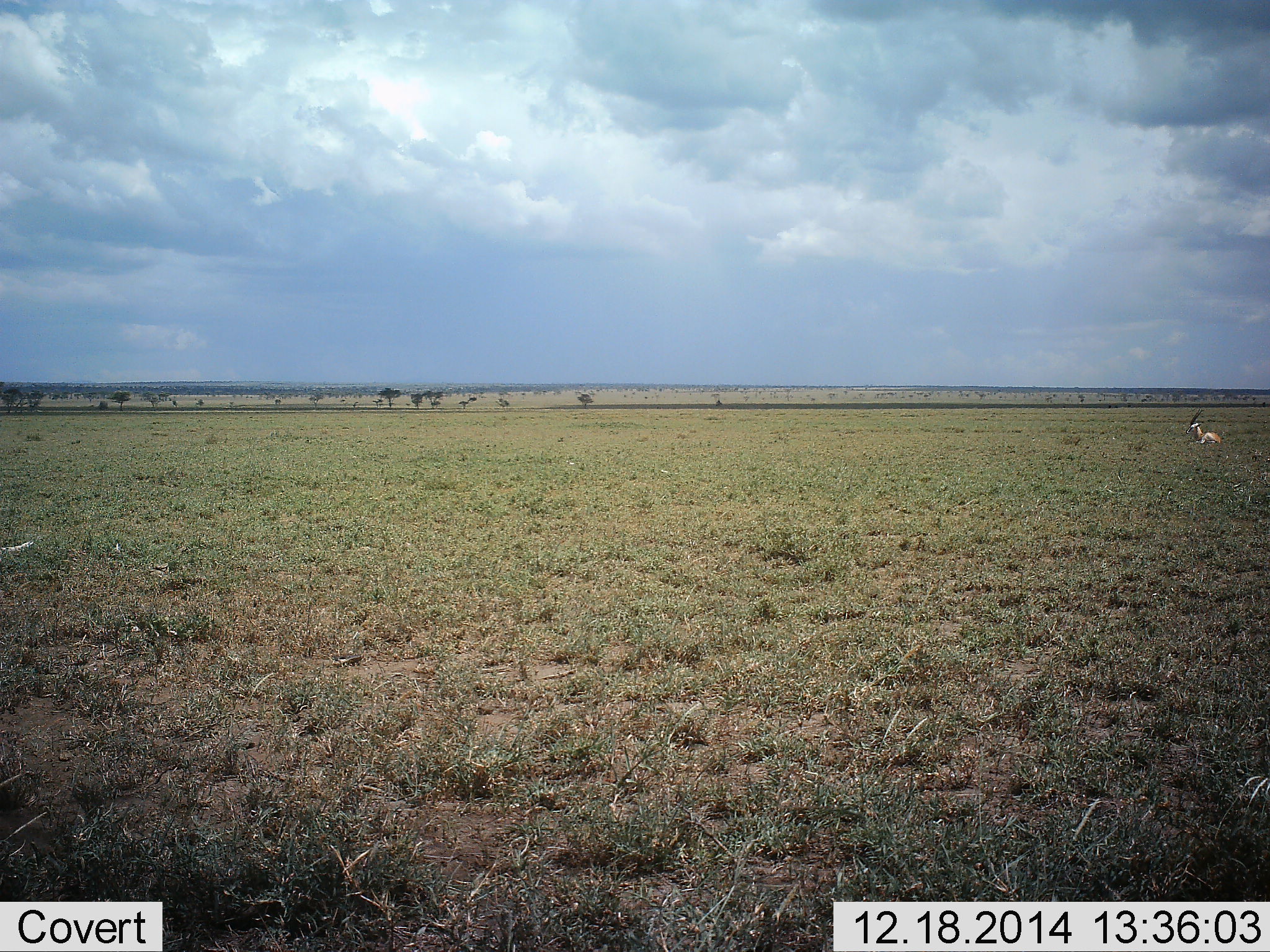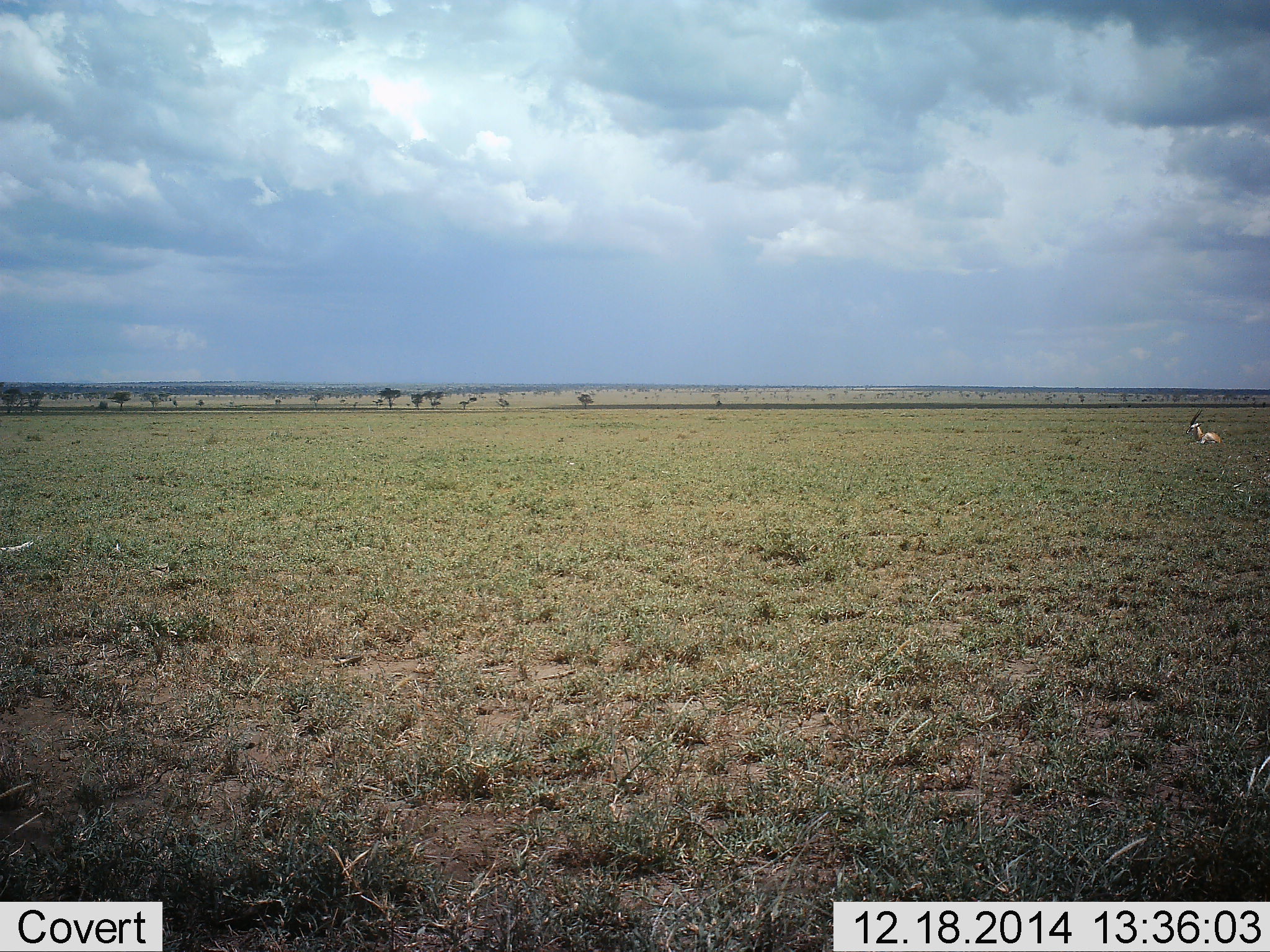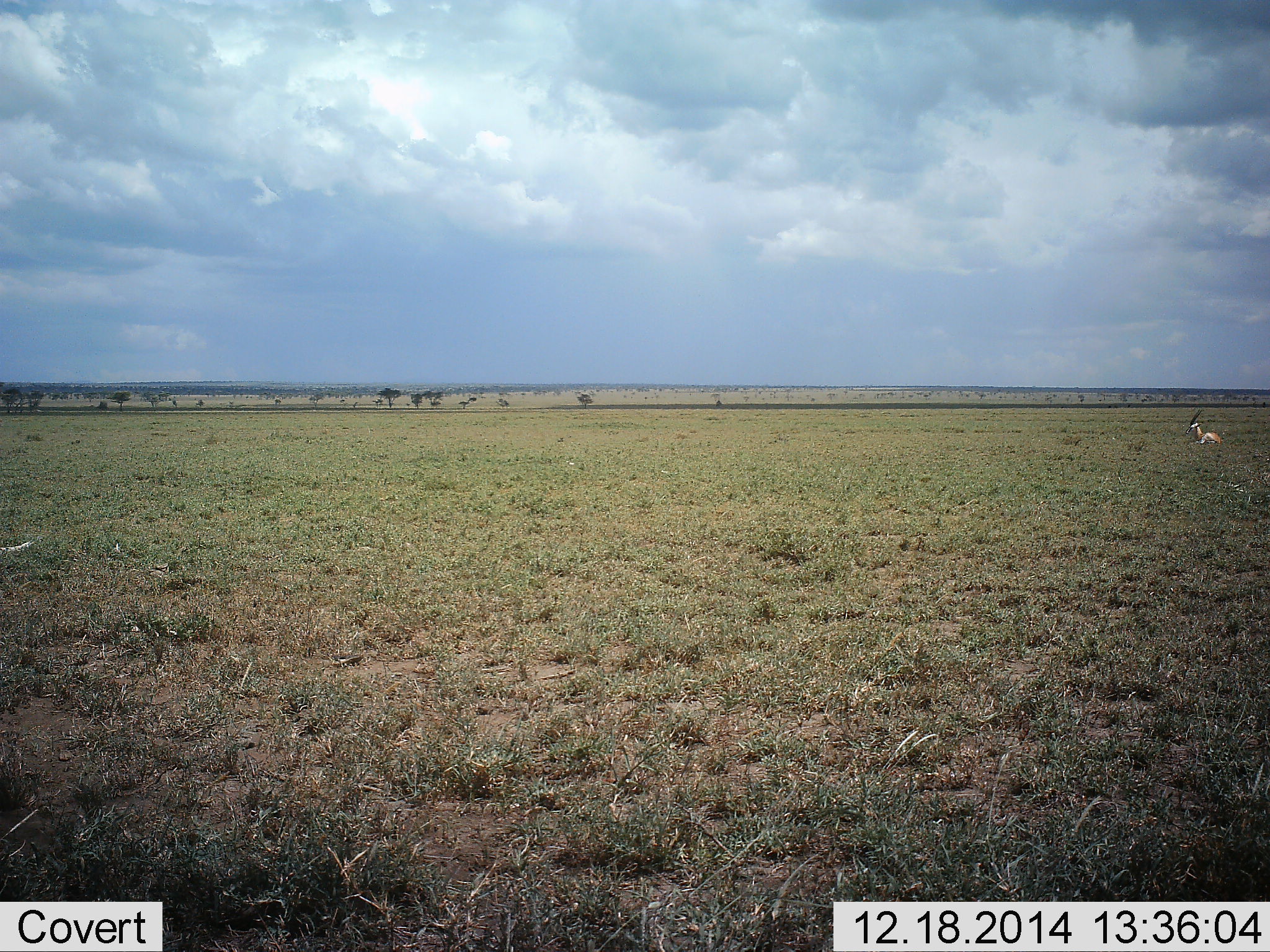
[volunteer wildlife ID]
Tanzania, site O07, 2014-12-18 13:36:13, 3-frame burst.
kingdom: Animalia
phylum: Chordata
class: Mammalia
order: Artiodactyla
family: Bovidae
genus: Eudorcas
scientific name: Eudorcas thomsonii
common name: thomson's gazelle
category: gazellethomsons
Gazellethomsons (thomson's gazelle) (Eudorcas thomsonii), count 1. Behavior (volunteer vote fractions): standing 11%, resting 89%, moving 0%, interacting 0%. Young present (vote fraction): 0%. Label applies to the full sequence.